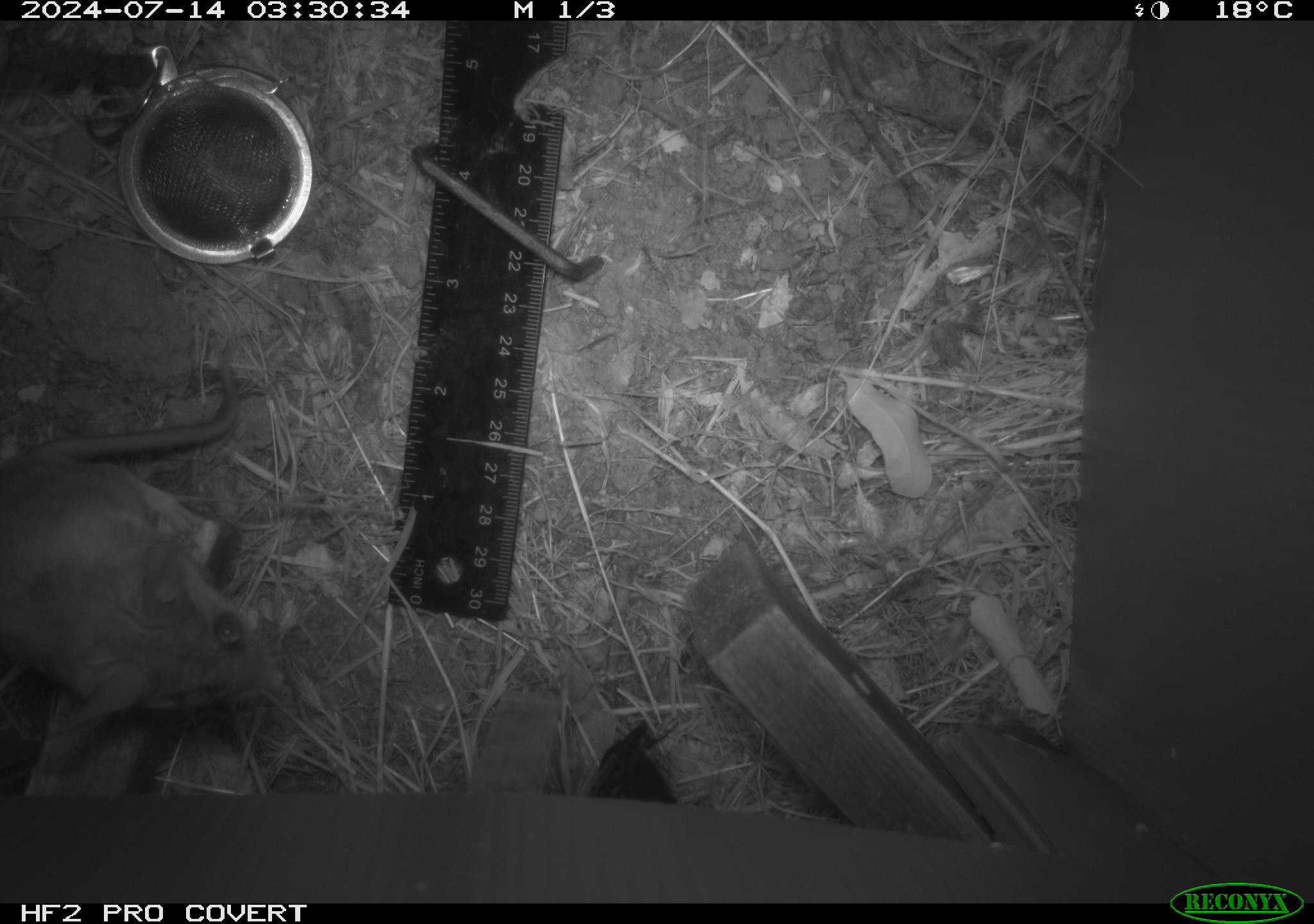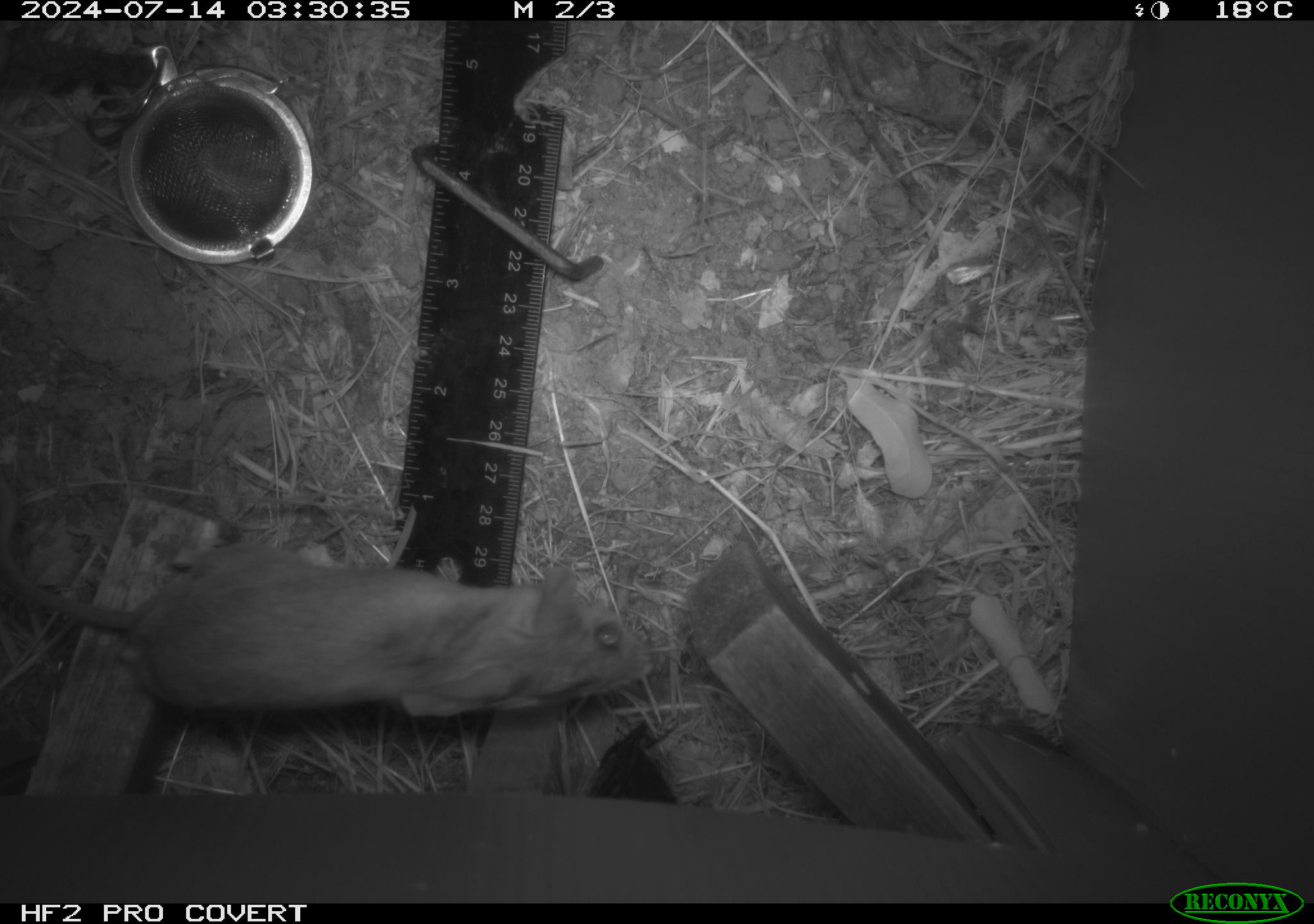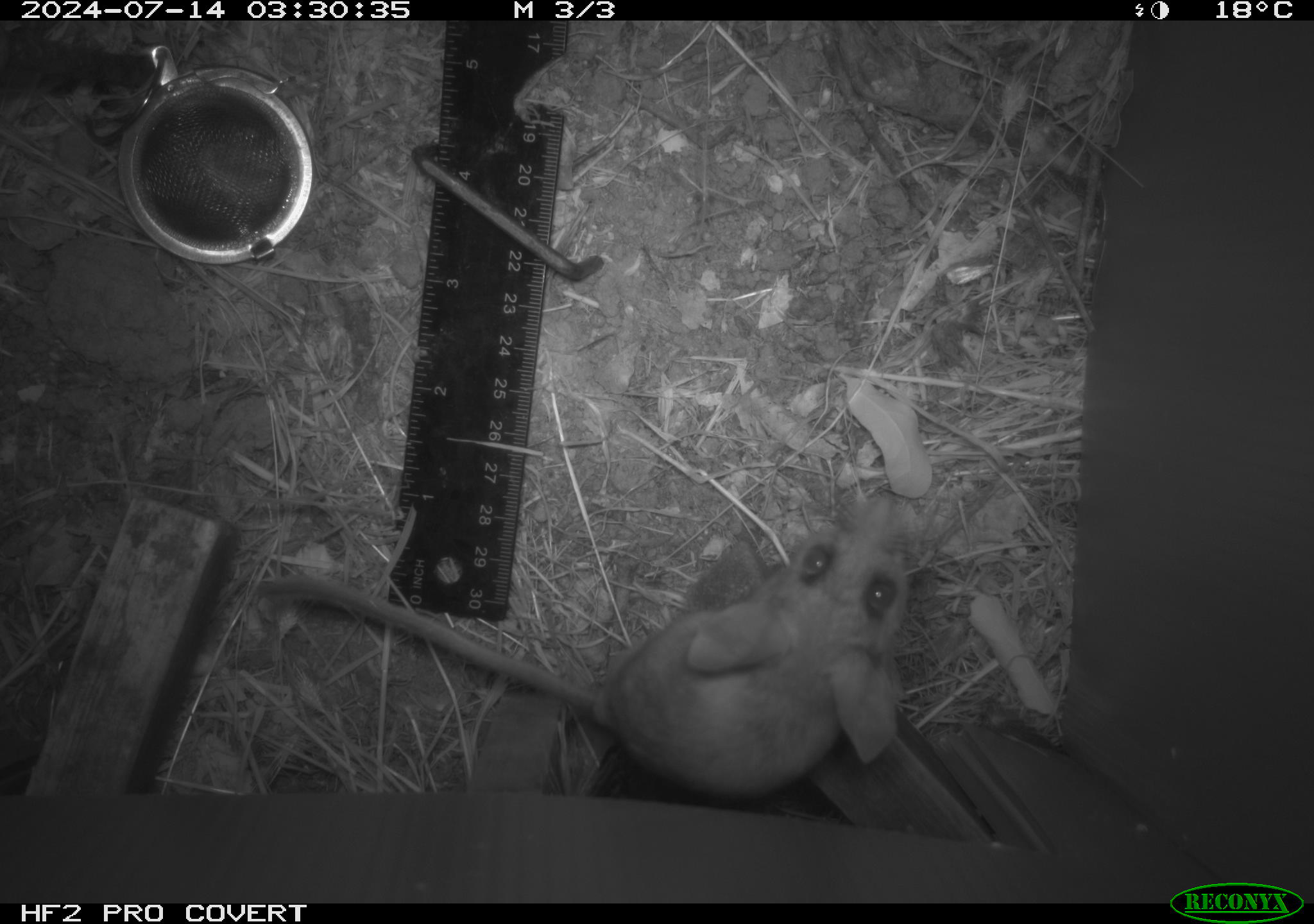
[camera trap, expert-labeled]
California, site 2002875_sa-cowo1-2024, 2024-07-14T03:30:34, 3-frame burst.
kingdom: Animalia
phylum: Chordata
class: Mammalia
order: Rodentia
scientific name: Rodentia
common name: mouse species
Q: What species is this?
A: Mouse species (Rodentia).